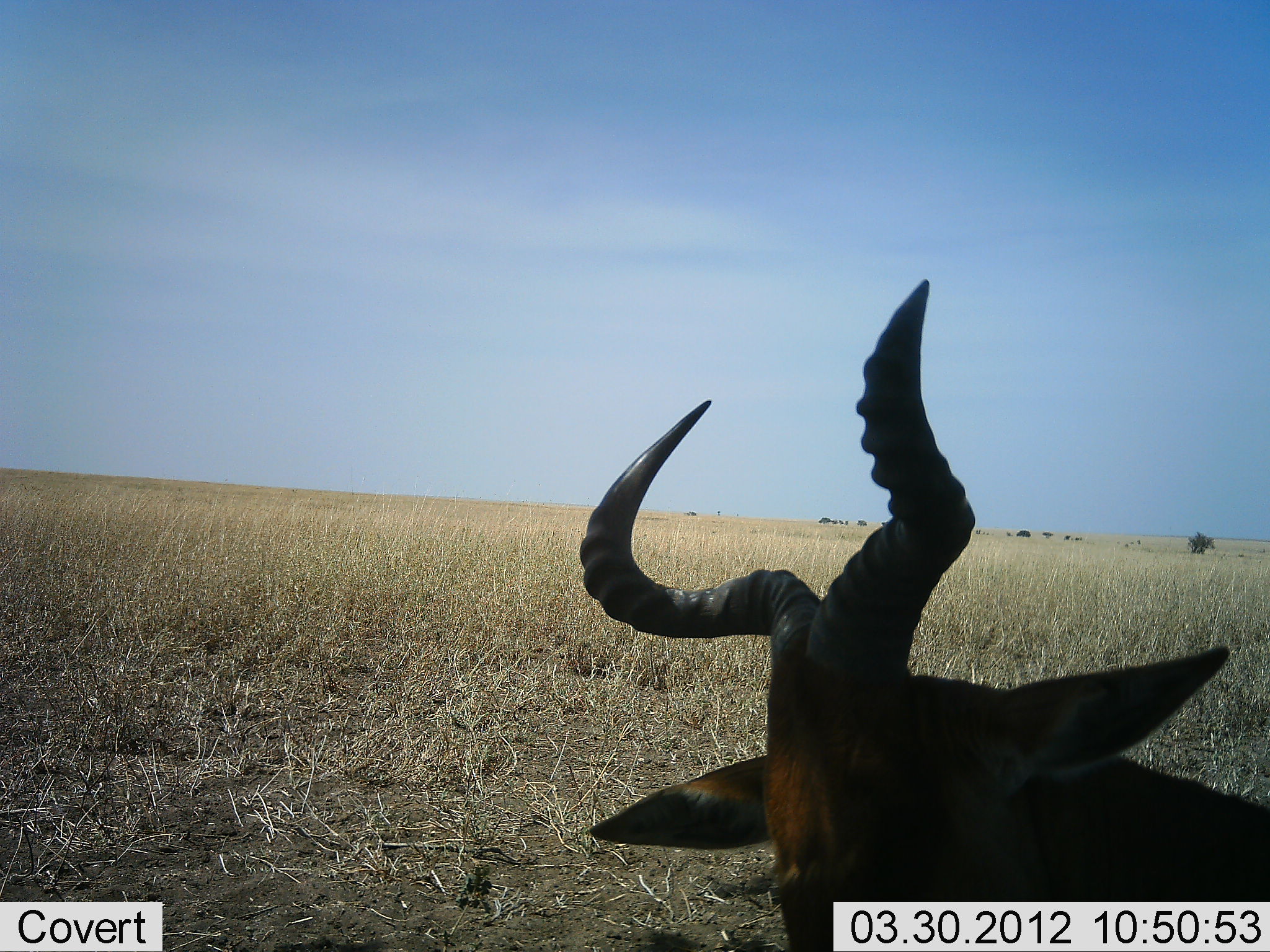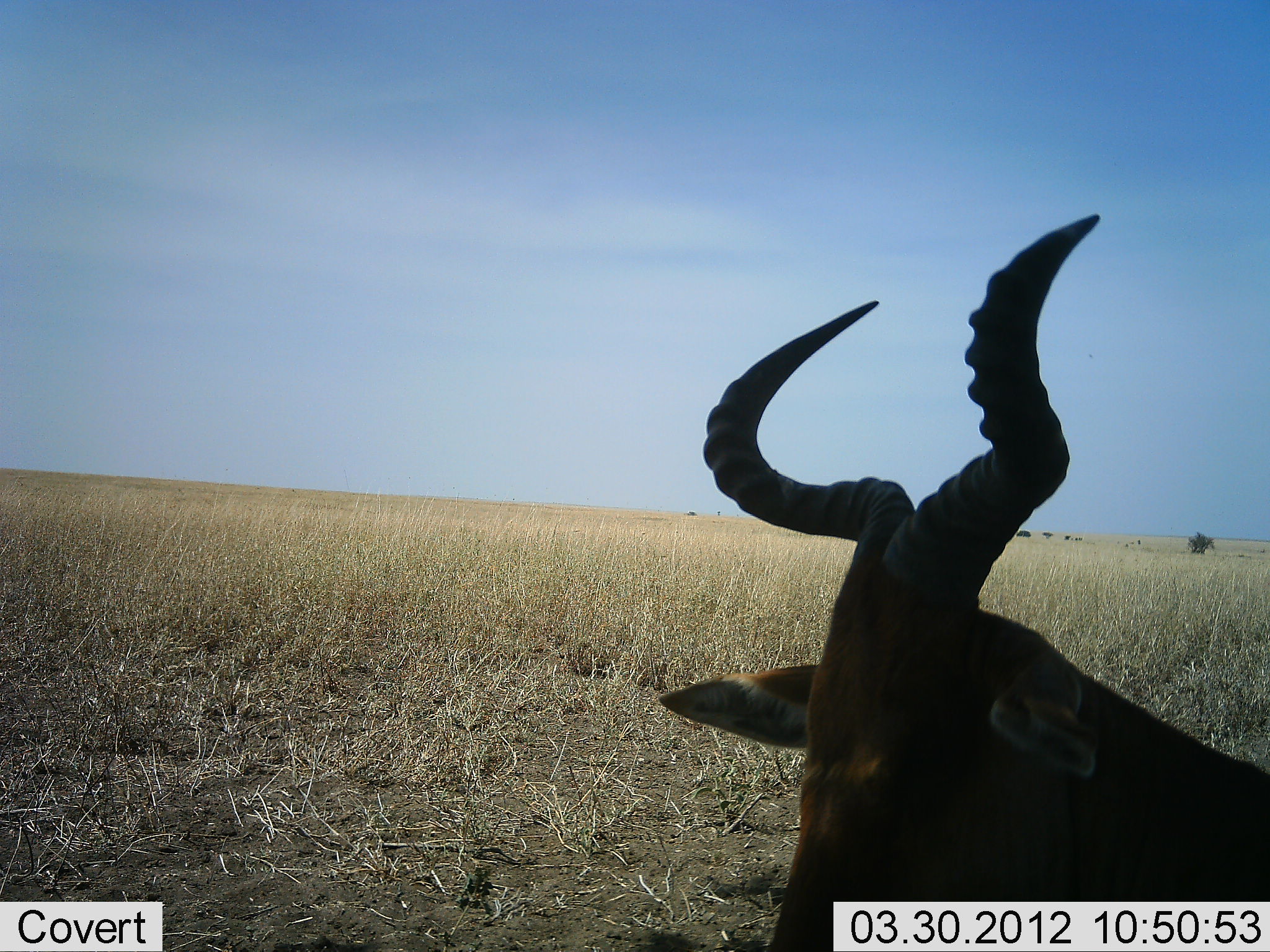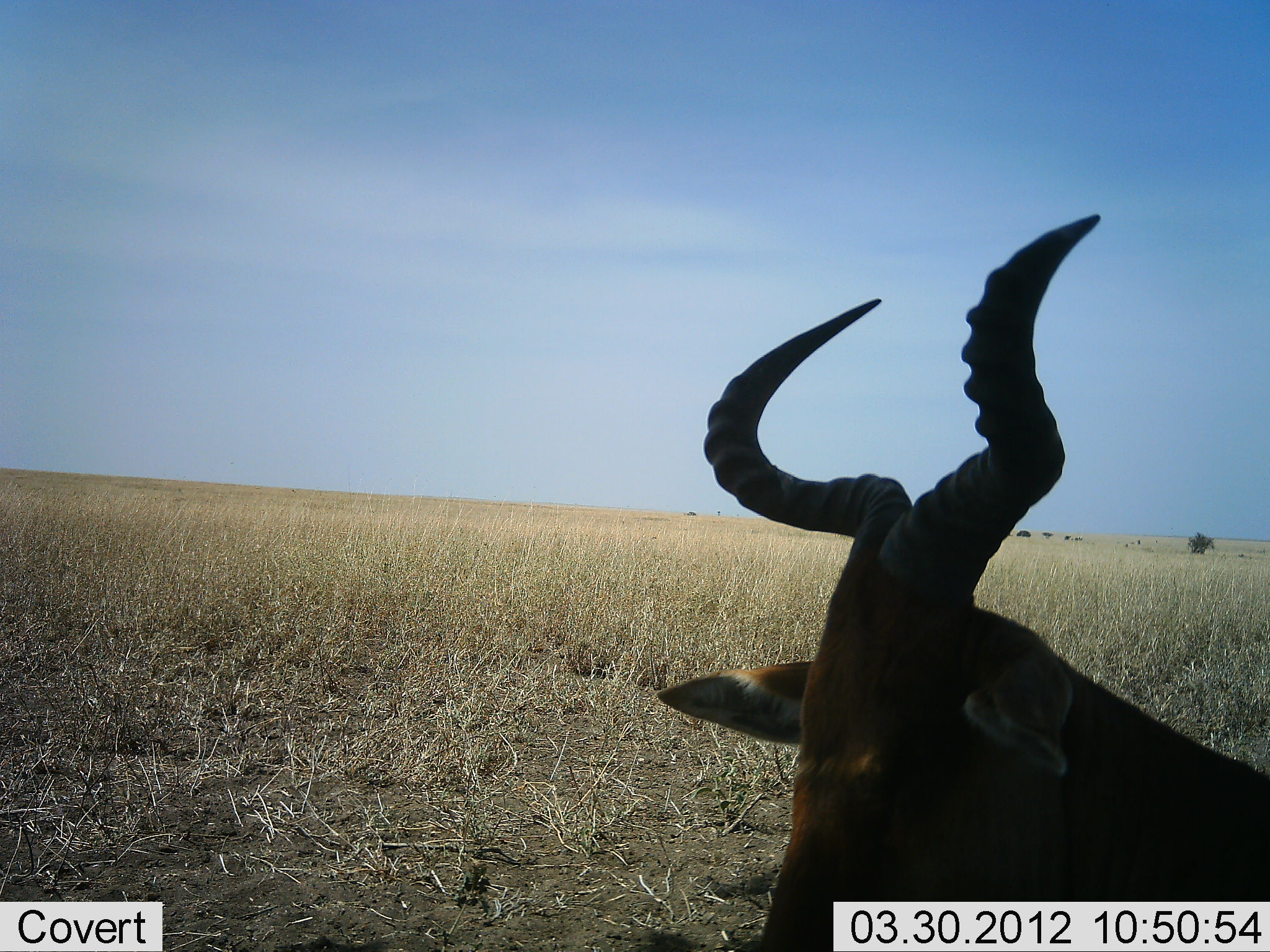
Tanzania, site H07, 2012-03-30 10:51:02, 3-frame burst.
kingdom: Animalia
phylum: Chordata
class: Mammalia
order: Artiodactyla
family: Bovidae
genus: Alcelaphus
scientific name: Alcelaphus buselaphus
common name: hartebeest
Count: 1.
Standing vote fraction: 12%.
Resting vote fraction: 75%.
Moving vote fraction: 6%.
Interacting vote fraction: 0%.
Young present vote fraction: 0%.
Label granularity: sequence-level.